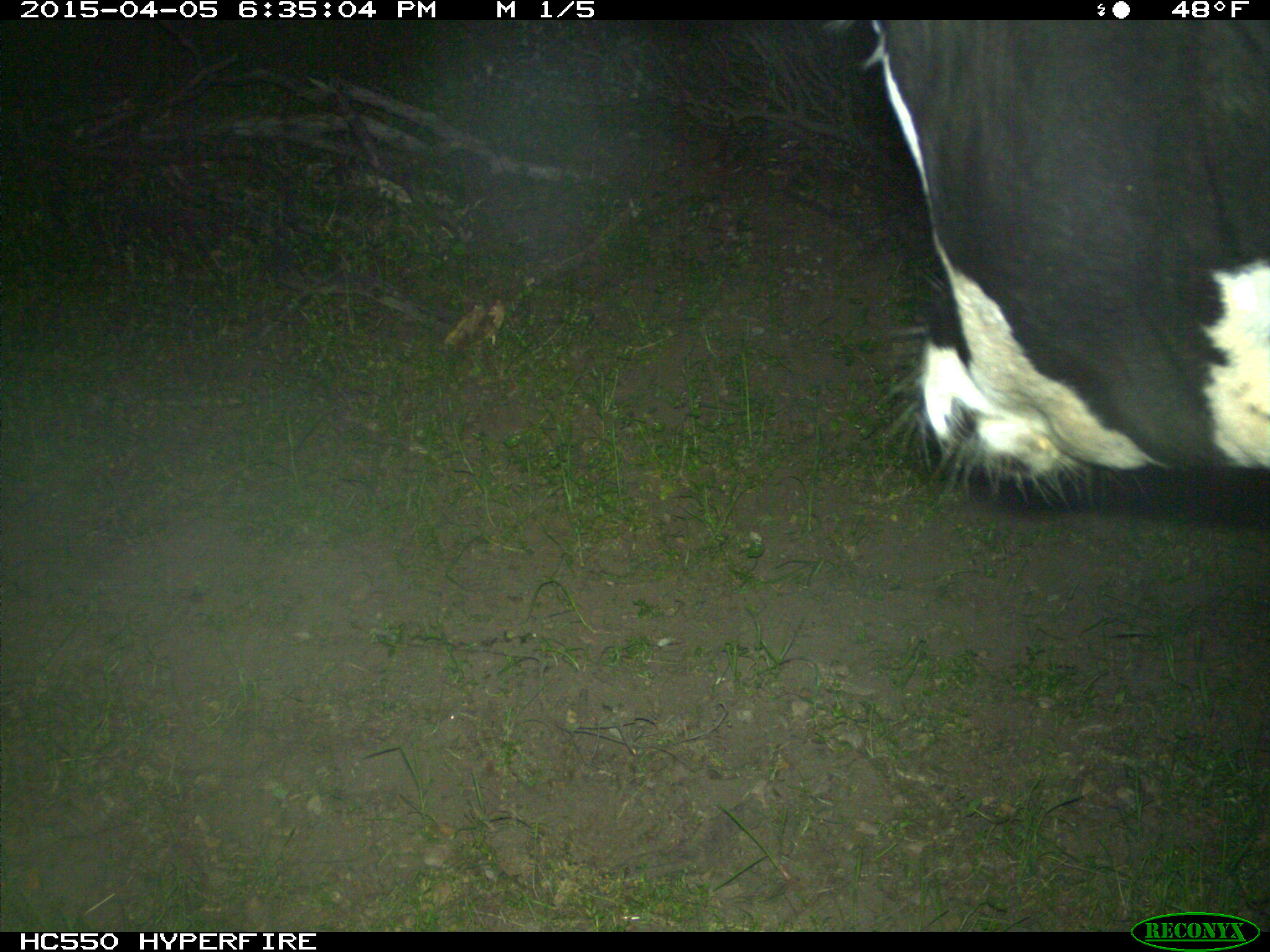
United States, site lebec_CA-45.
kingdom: Animalia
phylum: Chordata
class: Mammalia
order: Artiodactyla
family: Bovidae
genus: Bos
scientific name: Bos taurus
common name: domestic cow